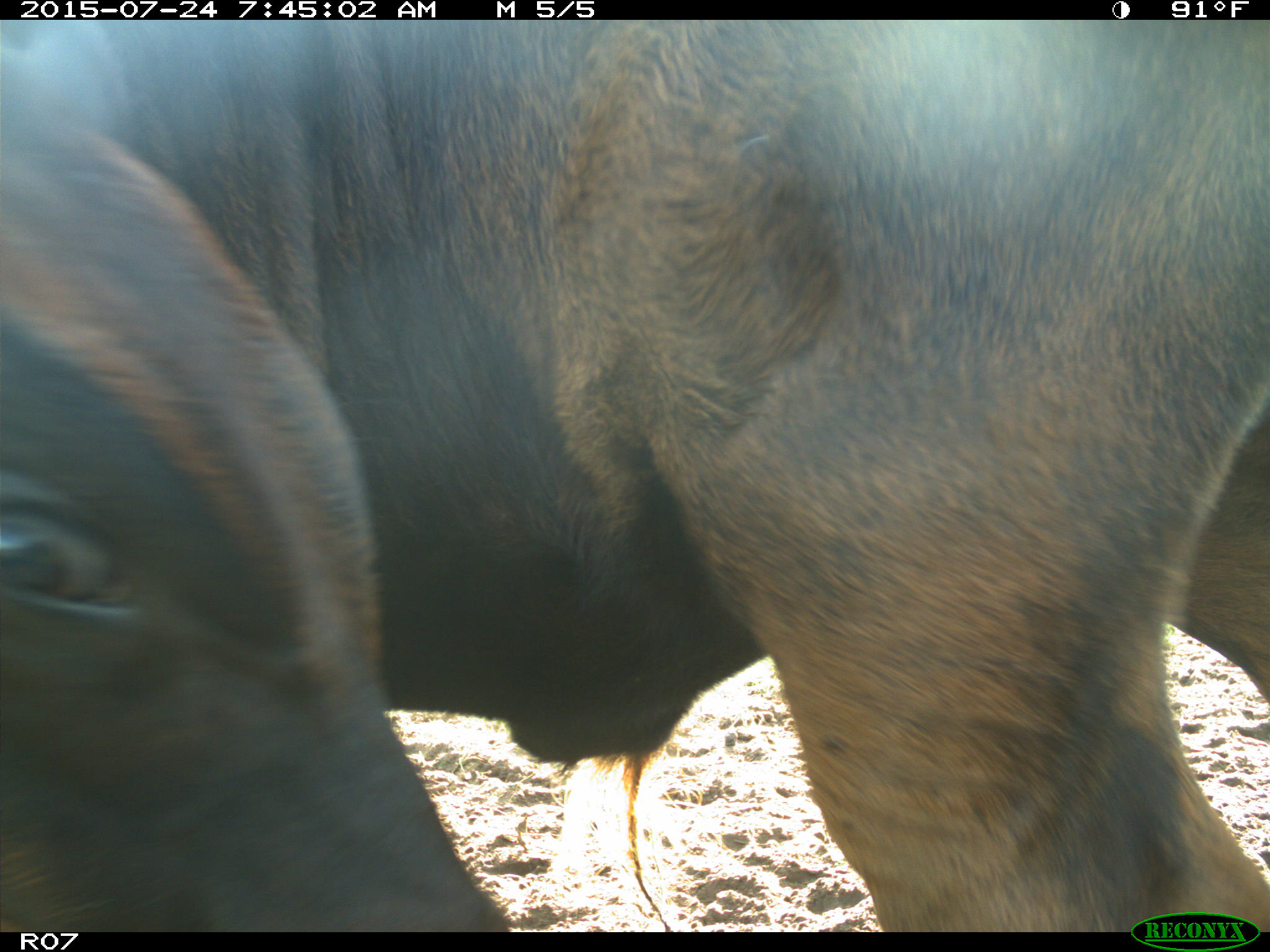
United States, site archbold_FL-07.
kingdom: Animalia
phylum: Chordata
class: Mammalia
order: Artiodactyla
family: Bovidae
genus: Bos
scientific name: Bos taurus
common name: domestic cow